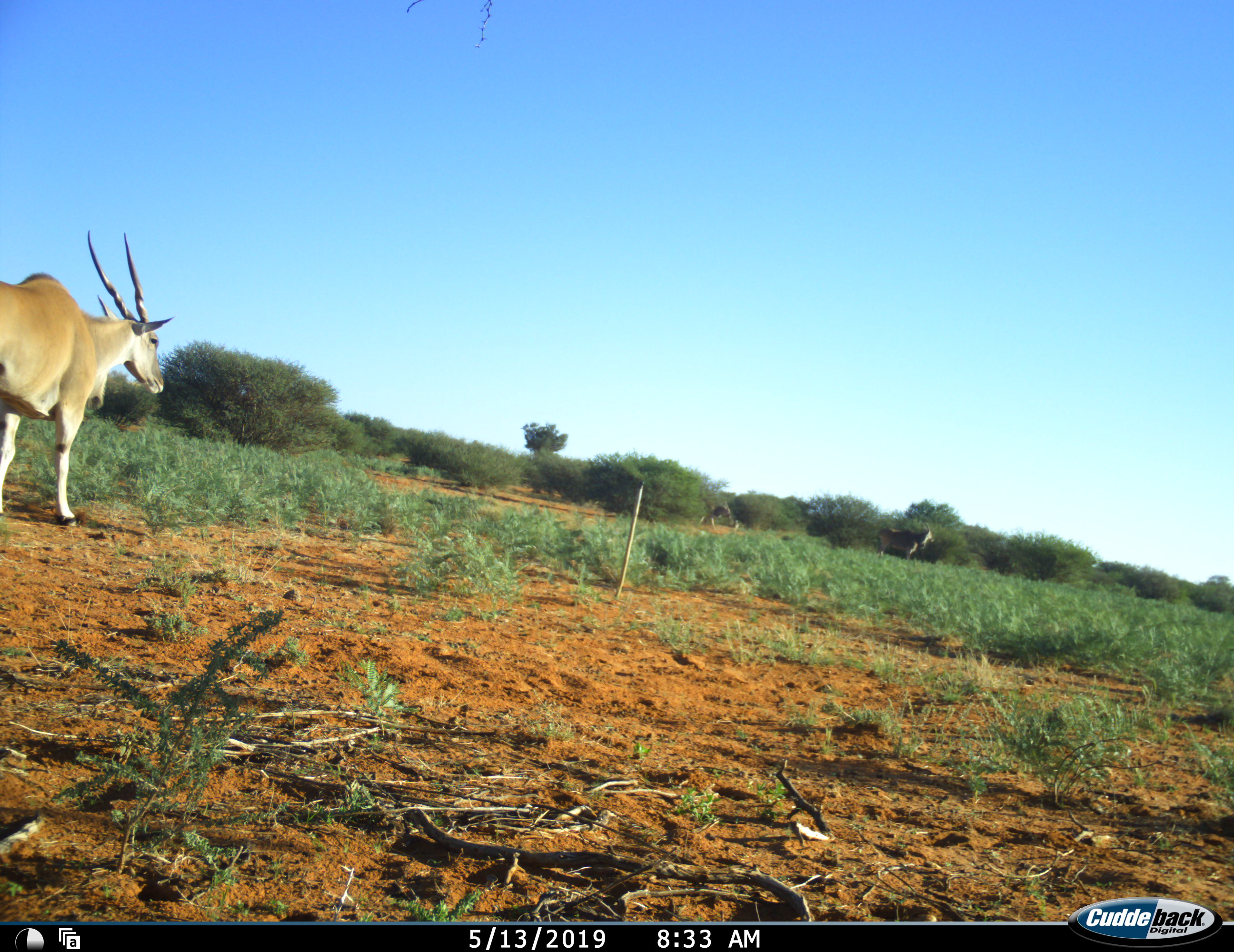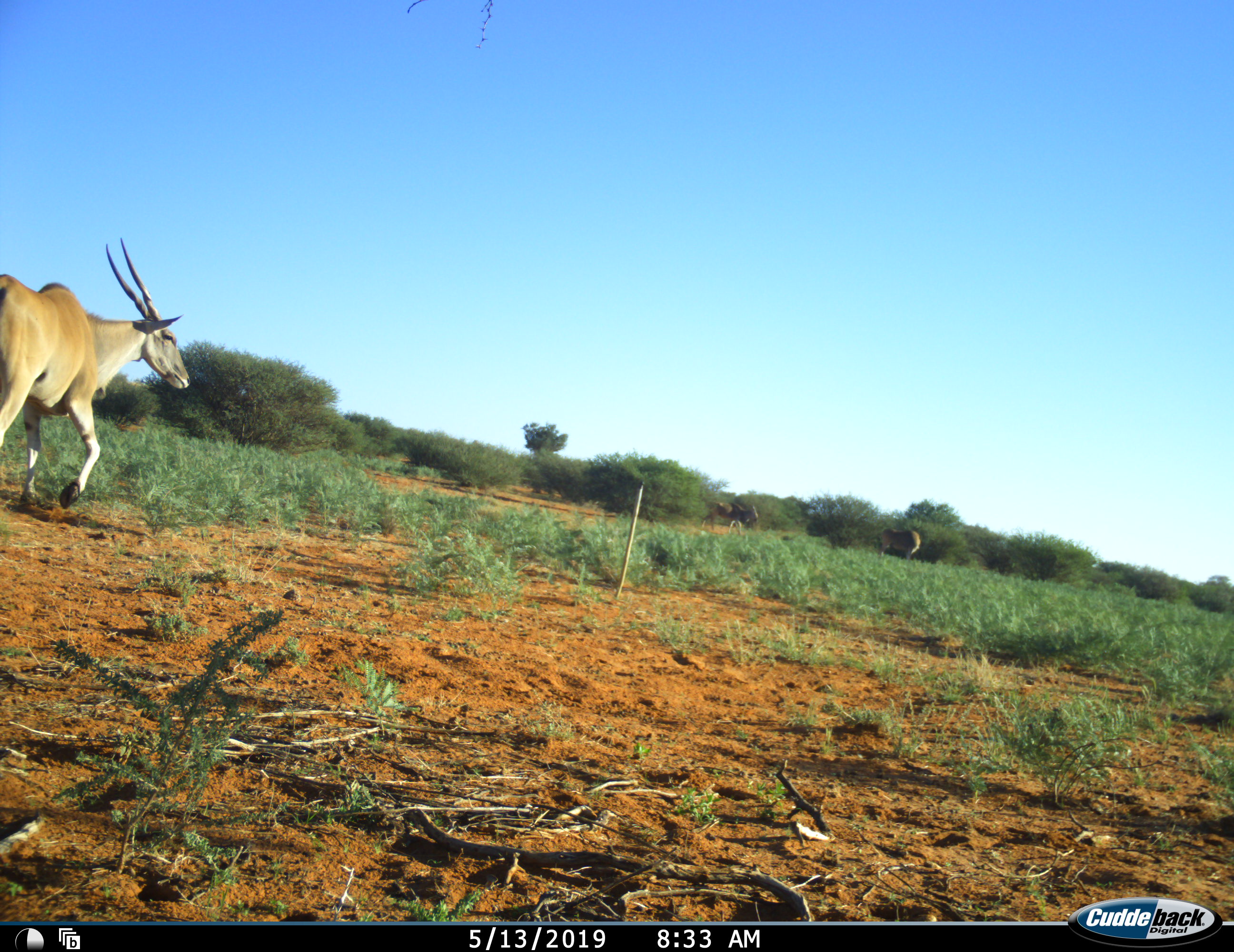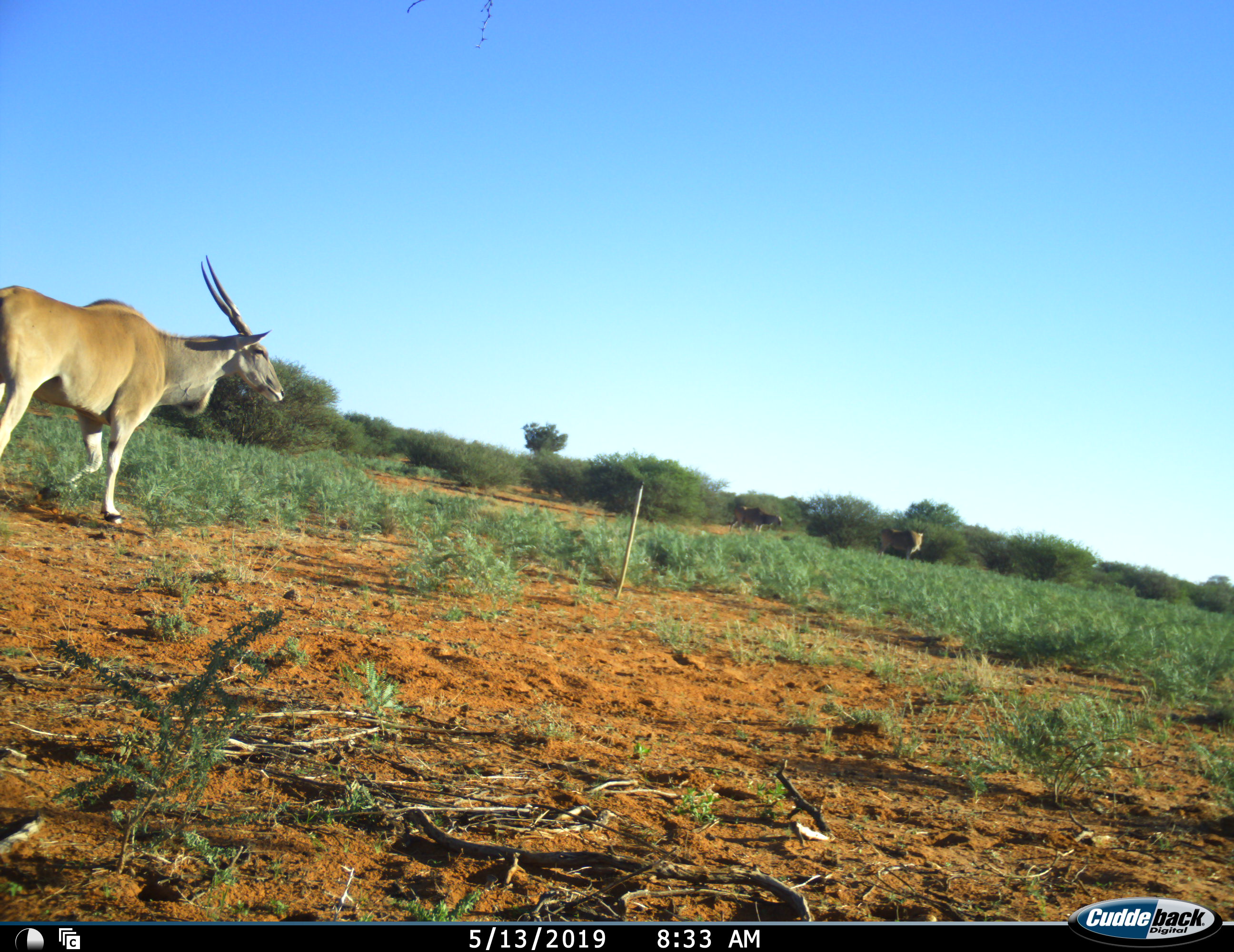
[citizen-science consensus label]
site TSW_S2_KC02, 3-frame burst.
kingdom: Animalia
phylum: Chordata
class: Mammalia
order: Artiodactyla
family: Bovidae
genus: Tragelaphus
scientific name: Tragelaphus oryx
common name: eland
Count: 3.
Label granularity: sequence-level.